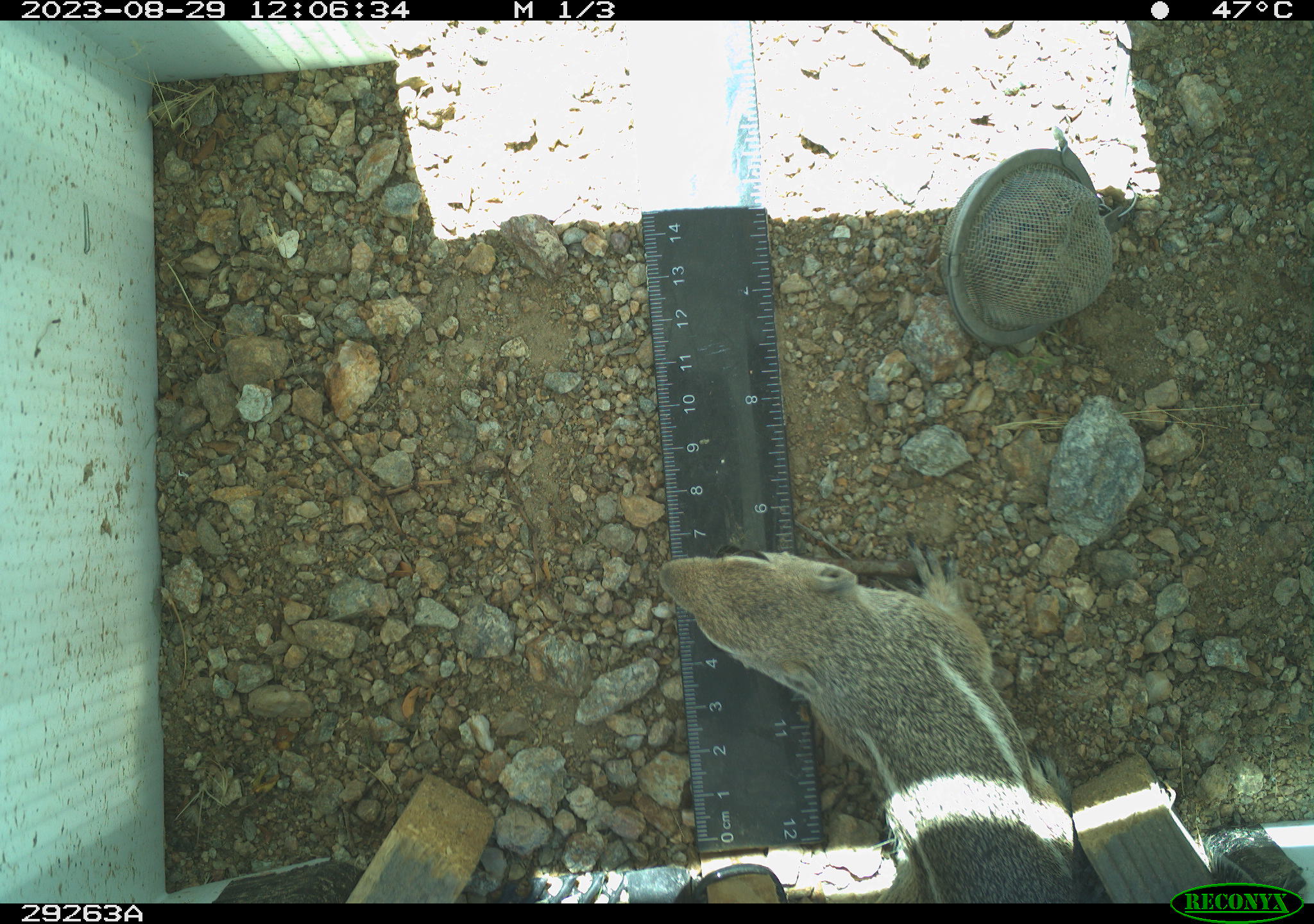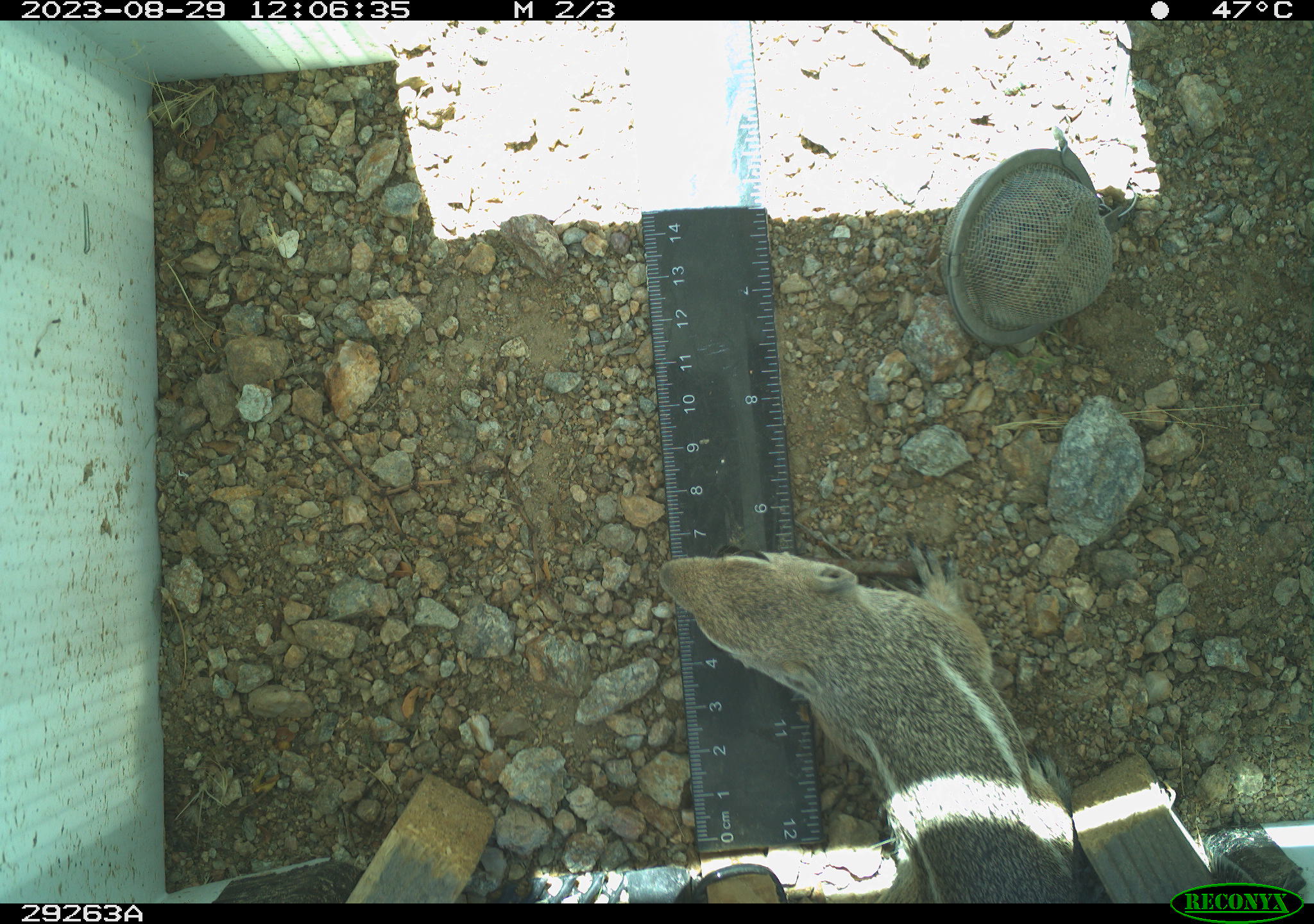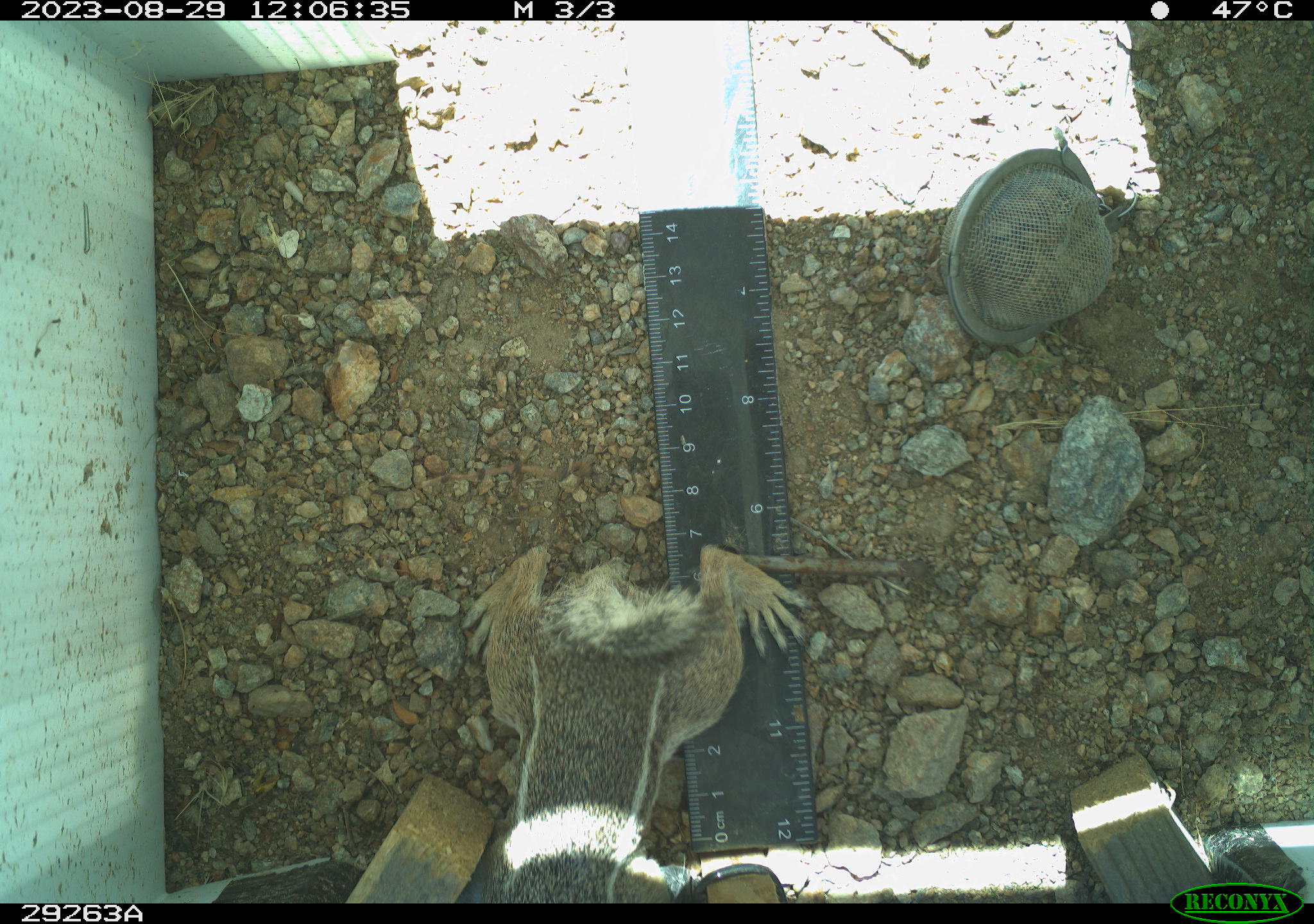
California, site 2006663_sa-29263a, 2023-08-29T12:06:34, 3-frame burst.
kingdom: Animalia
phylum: Chordata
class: Mammalia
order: Rodentia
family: Sciuridae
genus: Ammospermophilus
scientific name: Ammospermophilus leucurus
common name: white-tailed antelope squirrel